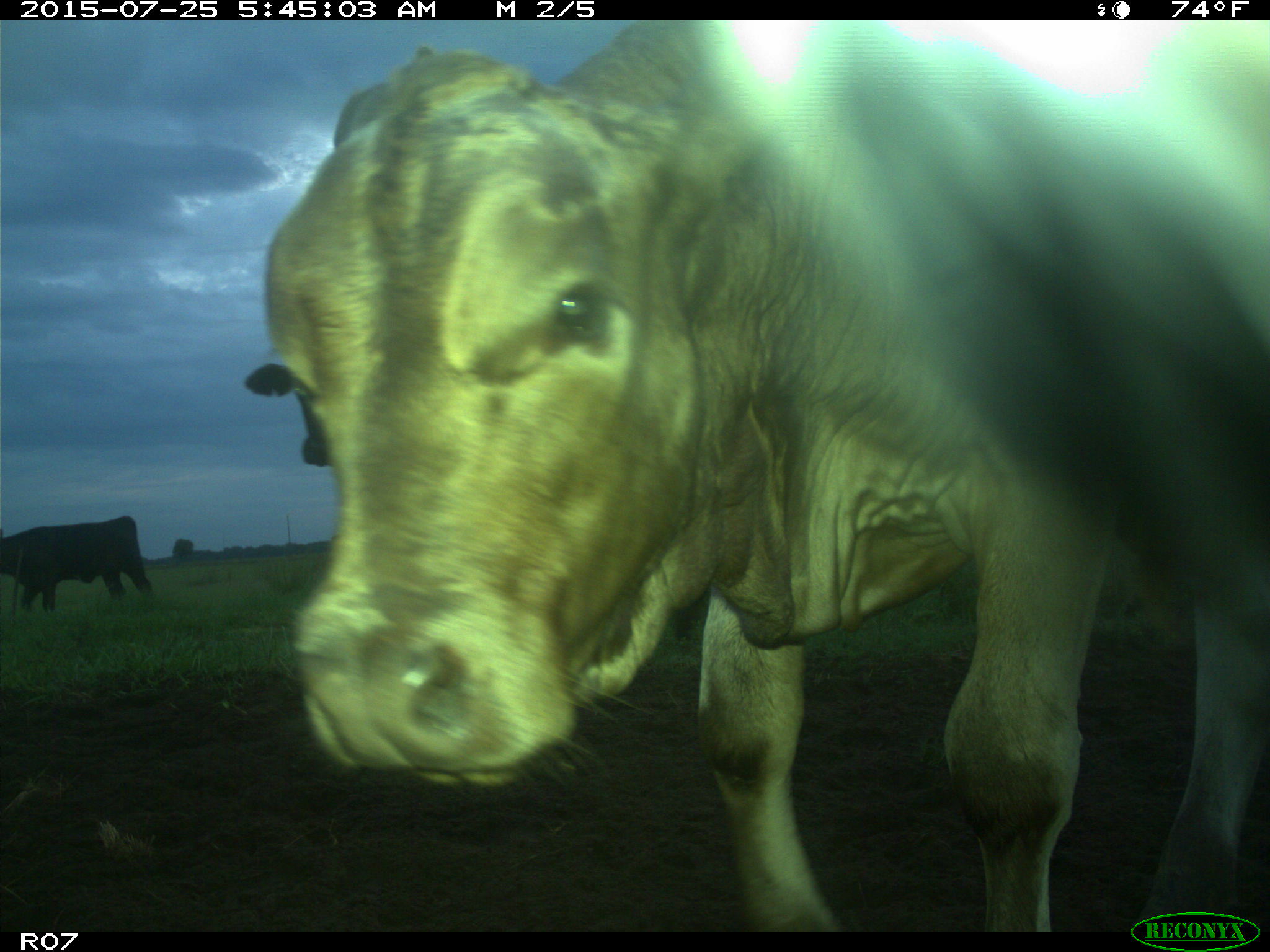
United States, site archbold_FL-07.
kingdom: Animalia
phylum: Chordata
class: Mammalia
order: Artiodactyla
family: Bovidae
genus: Bos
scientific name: Bos taurus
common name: domestic cow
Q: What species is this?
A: Bos taurus (domestic cow).